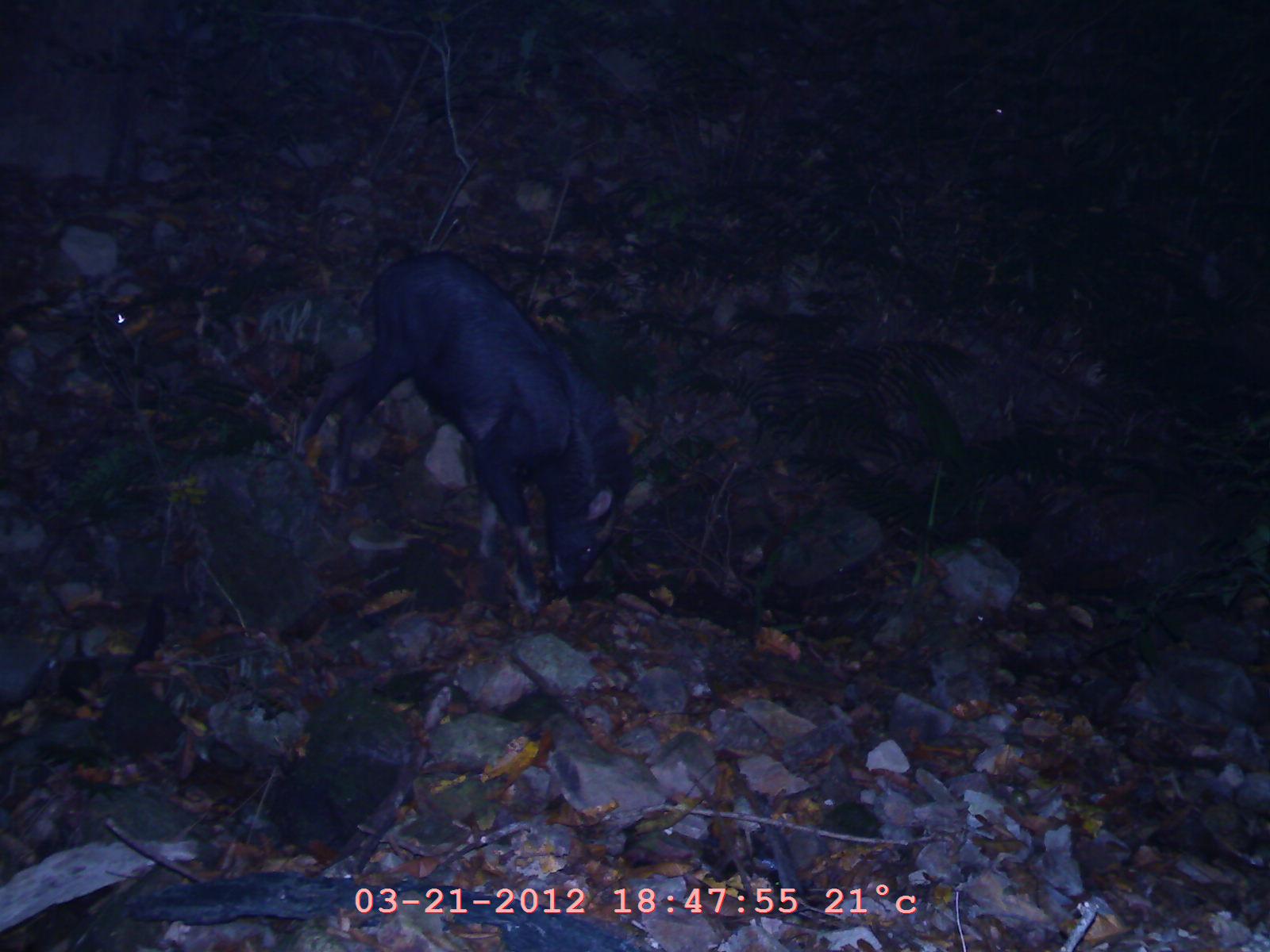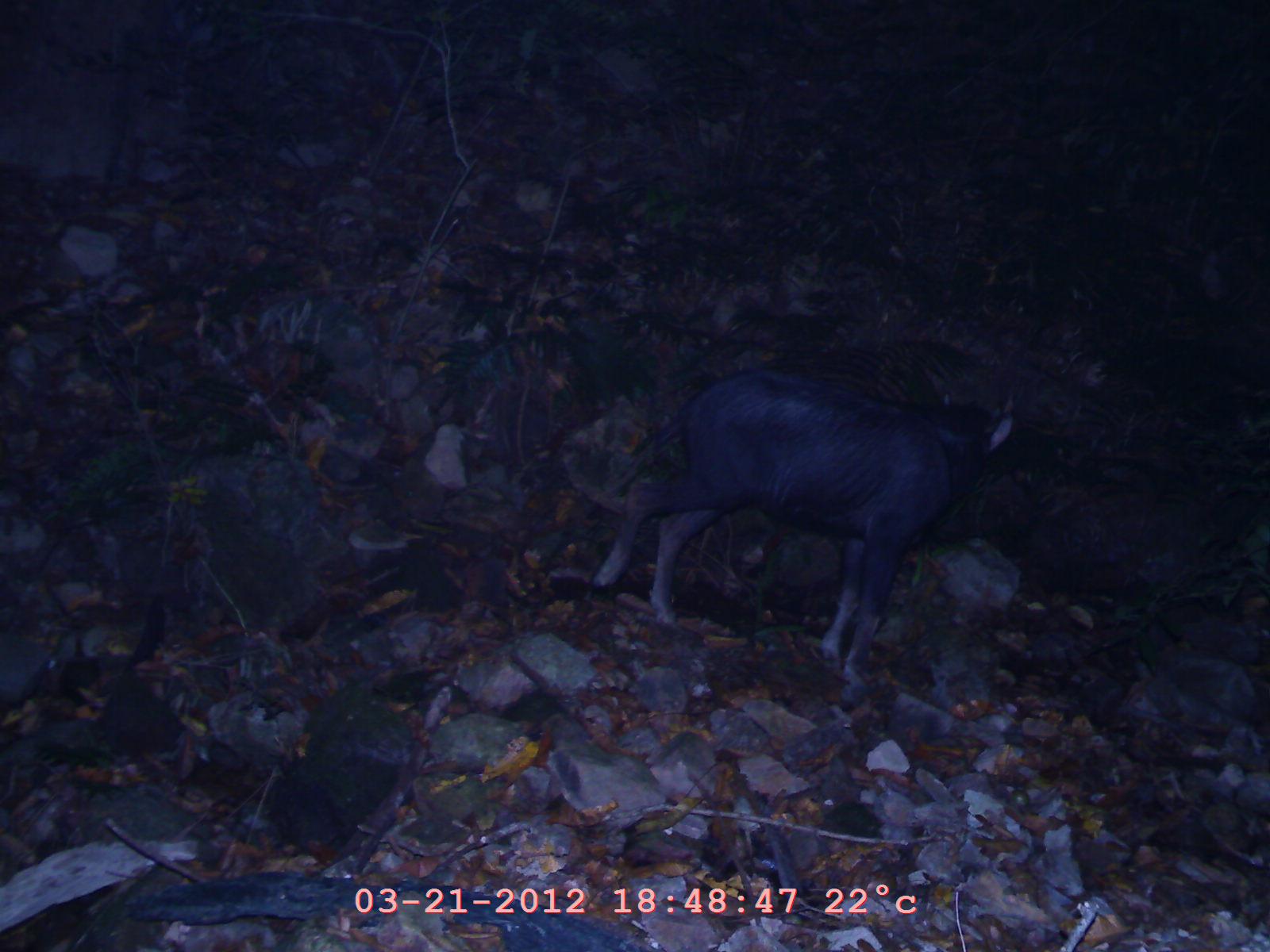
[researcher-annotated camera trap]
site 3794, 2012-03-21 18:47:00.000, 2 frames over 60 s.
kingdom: Animalia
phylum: Chordata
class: Mammalia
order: Artiodactyla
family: Bovidae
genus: Capricornis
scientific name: Capricornis sumatraensis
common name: chinese serow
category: capricornis milneedwardsii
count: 1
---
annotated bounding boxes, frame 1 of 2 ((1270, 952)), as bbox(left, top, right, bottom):
capricornis milneedwardsii: bbox(291, 248, 631, 615)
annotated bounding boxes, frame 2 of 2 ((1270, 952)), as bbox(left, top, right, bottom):
capricornis milneedwardsii: bbox(595, 368, 1021, 681)